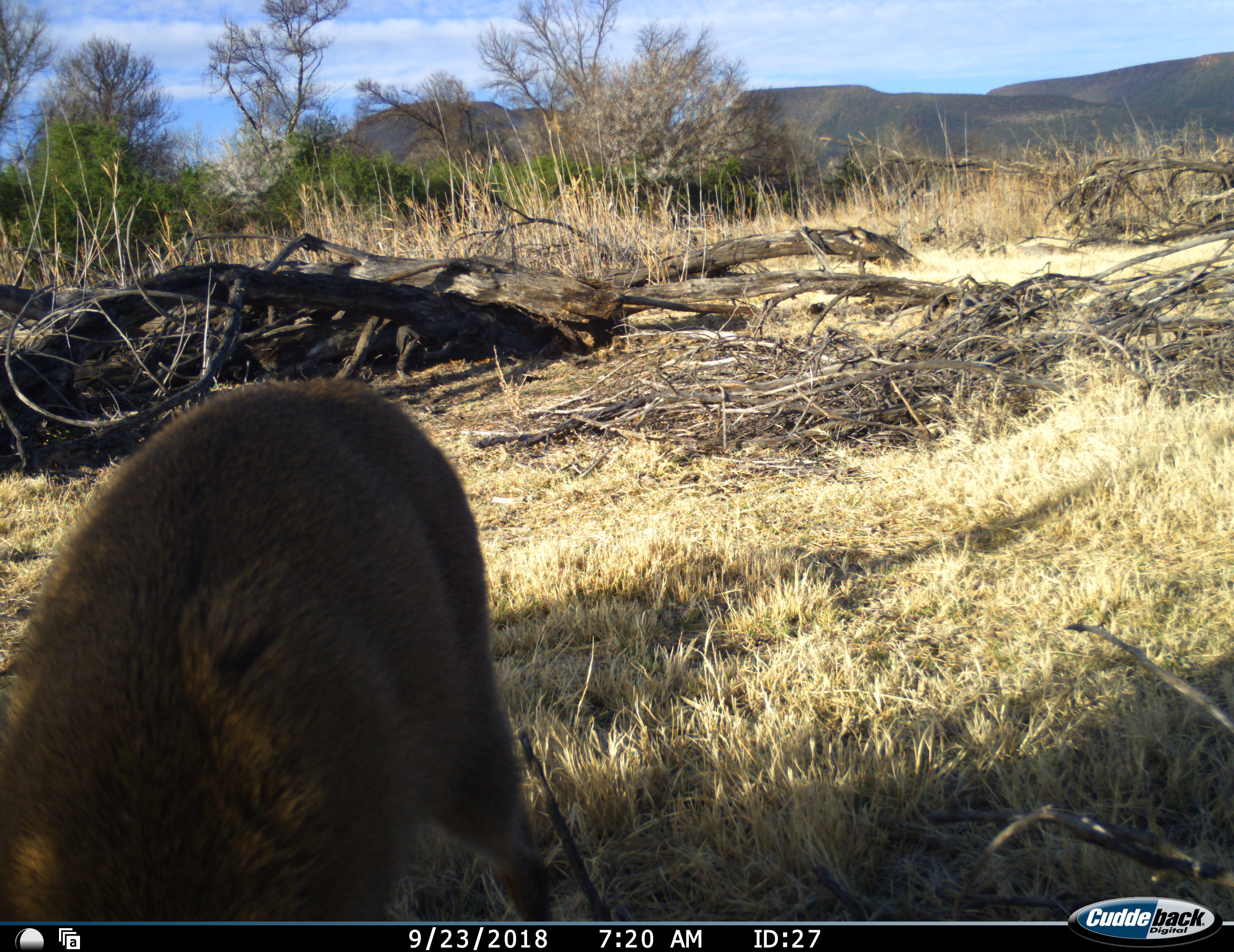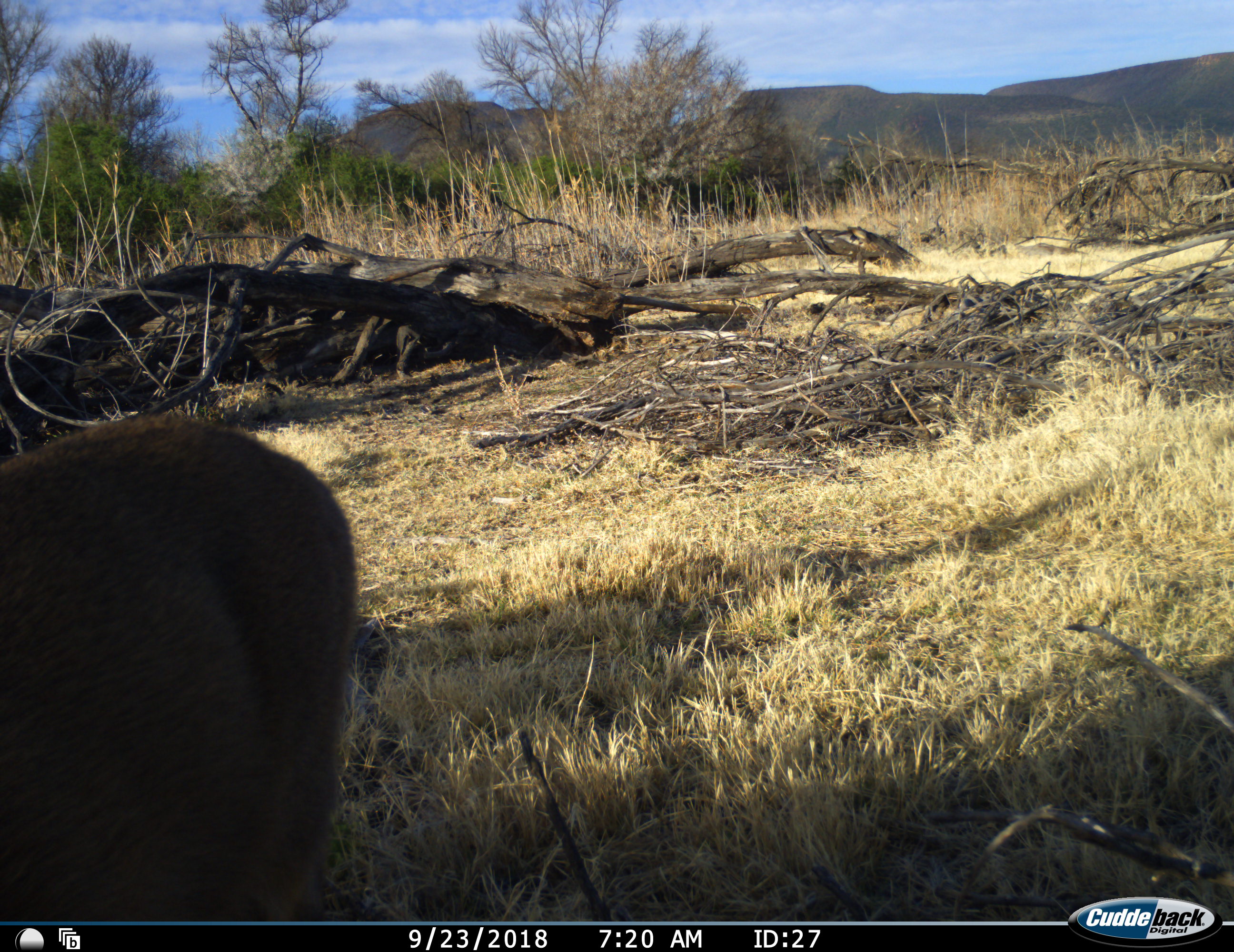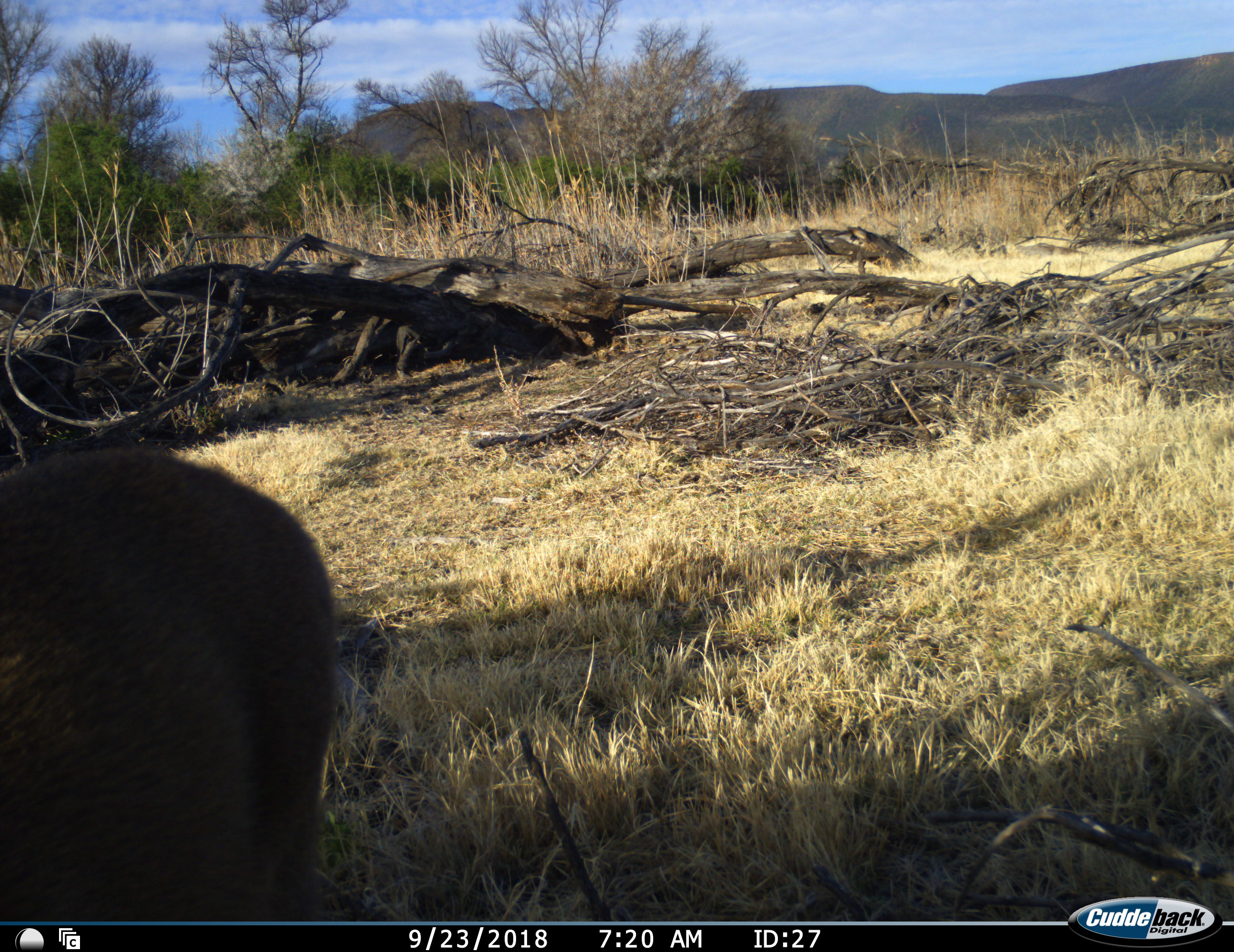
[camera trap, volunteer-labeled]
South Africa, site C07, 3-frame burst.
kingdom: Animalia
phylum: Chordata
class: Mammalia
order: Artiodactyla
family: Bovidae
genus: Sylvicapra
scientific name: Sylvicapra grimmia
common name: common grey duiker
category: duikercommongrey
Duikercommongrey (common grey duiker) (Sylvicapra grimmia), count 1. Behavior (volunteer vote fractions): standing 17%, resting 0%, moving 67%, interacting 0%. Young present (vote fraction): 0%. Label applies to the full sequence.